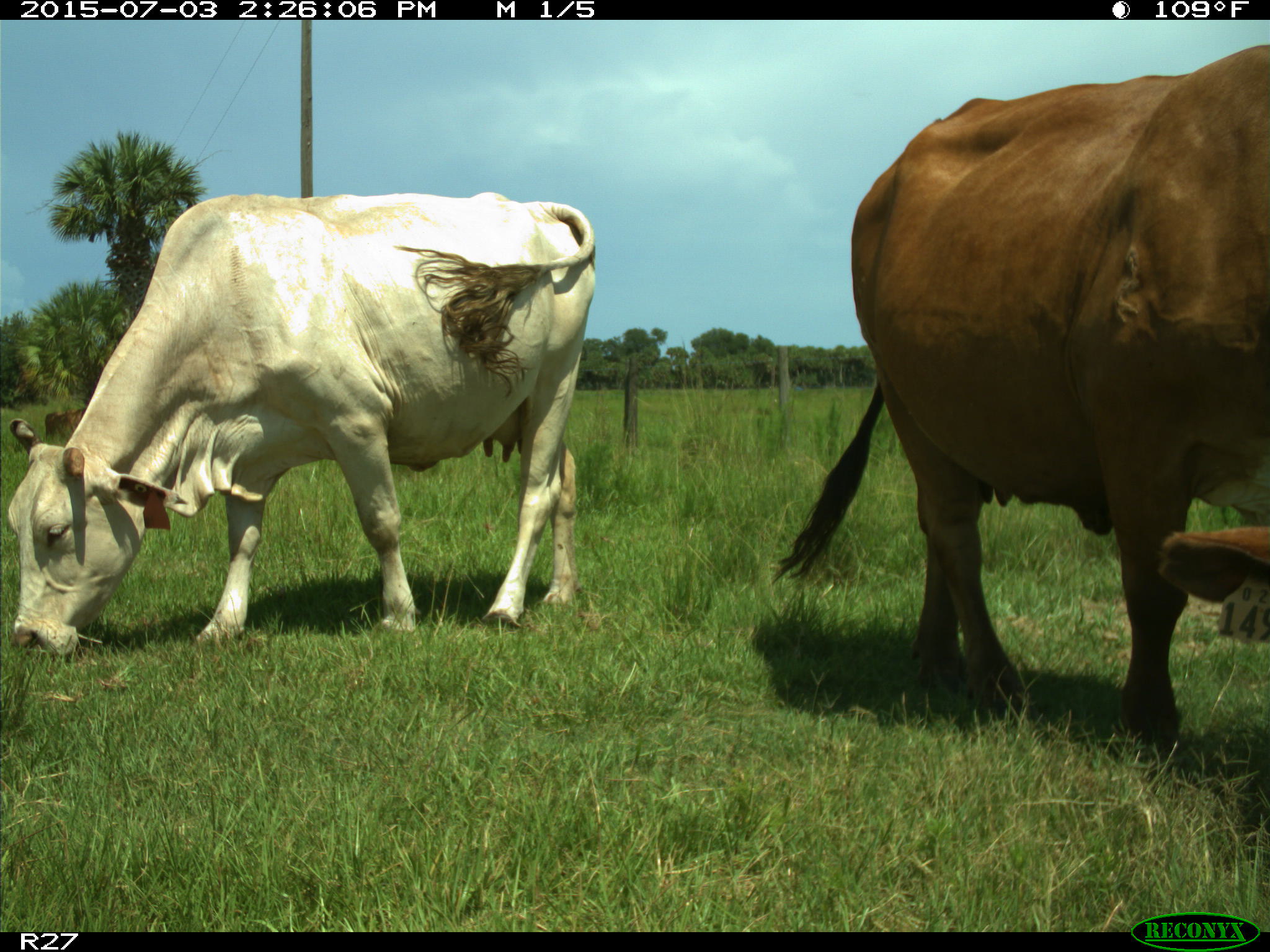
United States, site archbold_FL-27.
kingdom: Animalia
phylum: Chordata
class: Mammalia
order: Artiodactyla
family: Bovidae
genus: Bos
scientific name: Bos taurus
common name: domestic cow